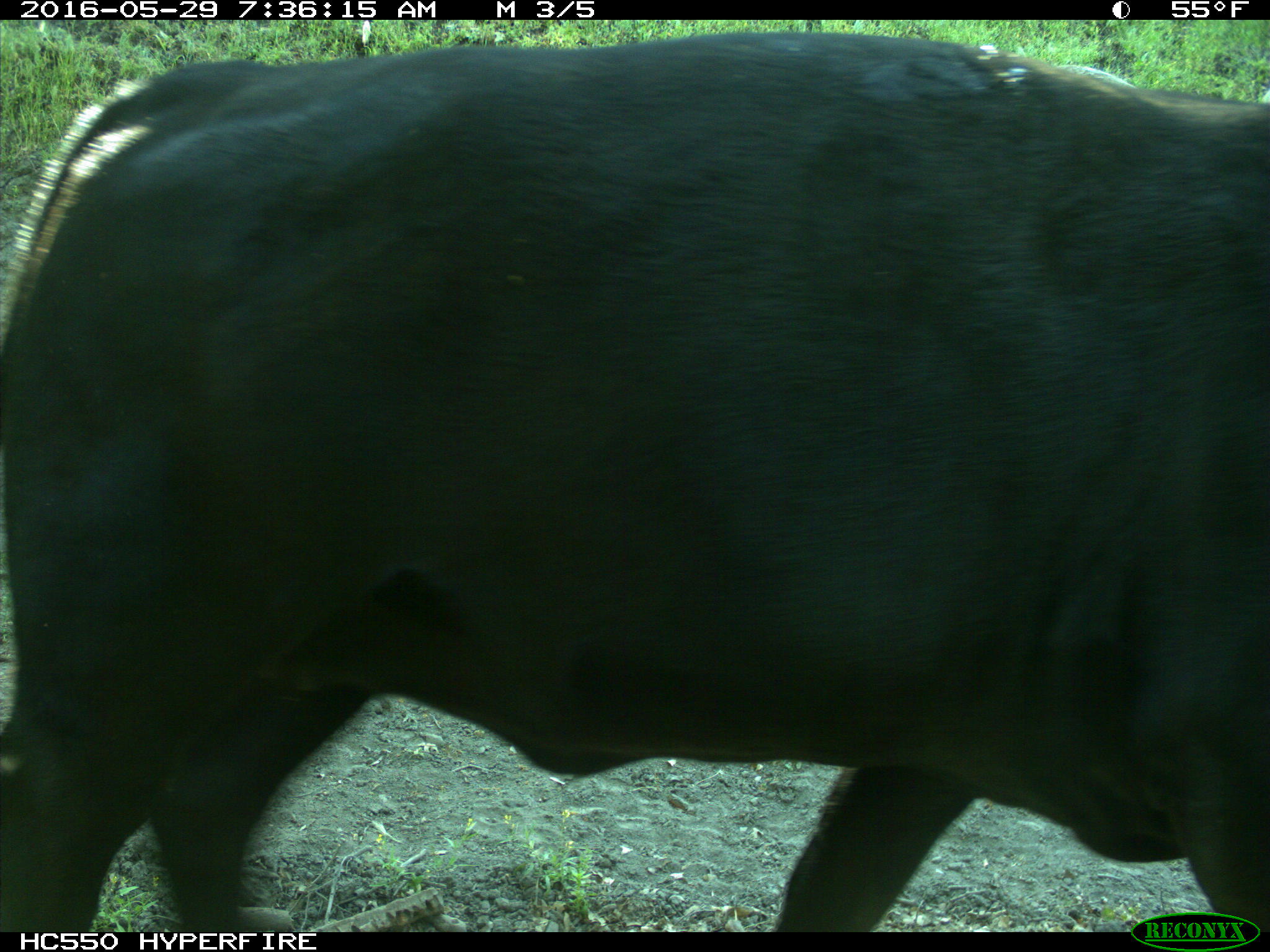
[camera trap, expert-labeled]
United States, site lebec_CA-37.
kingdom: Animalia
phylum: Chordata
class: Mammalia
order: Artiodactyla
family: Bovidae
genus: Bos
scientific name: Bos taurus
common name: domestic cow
Bos taurus (domestic cow).